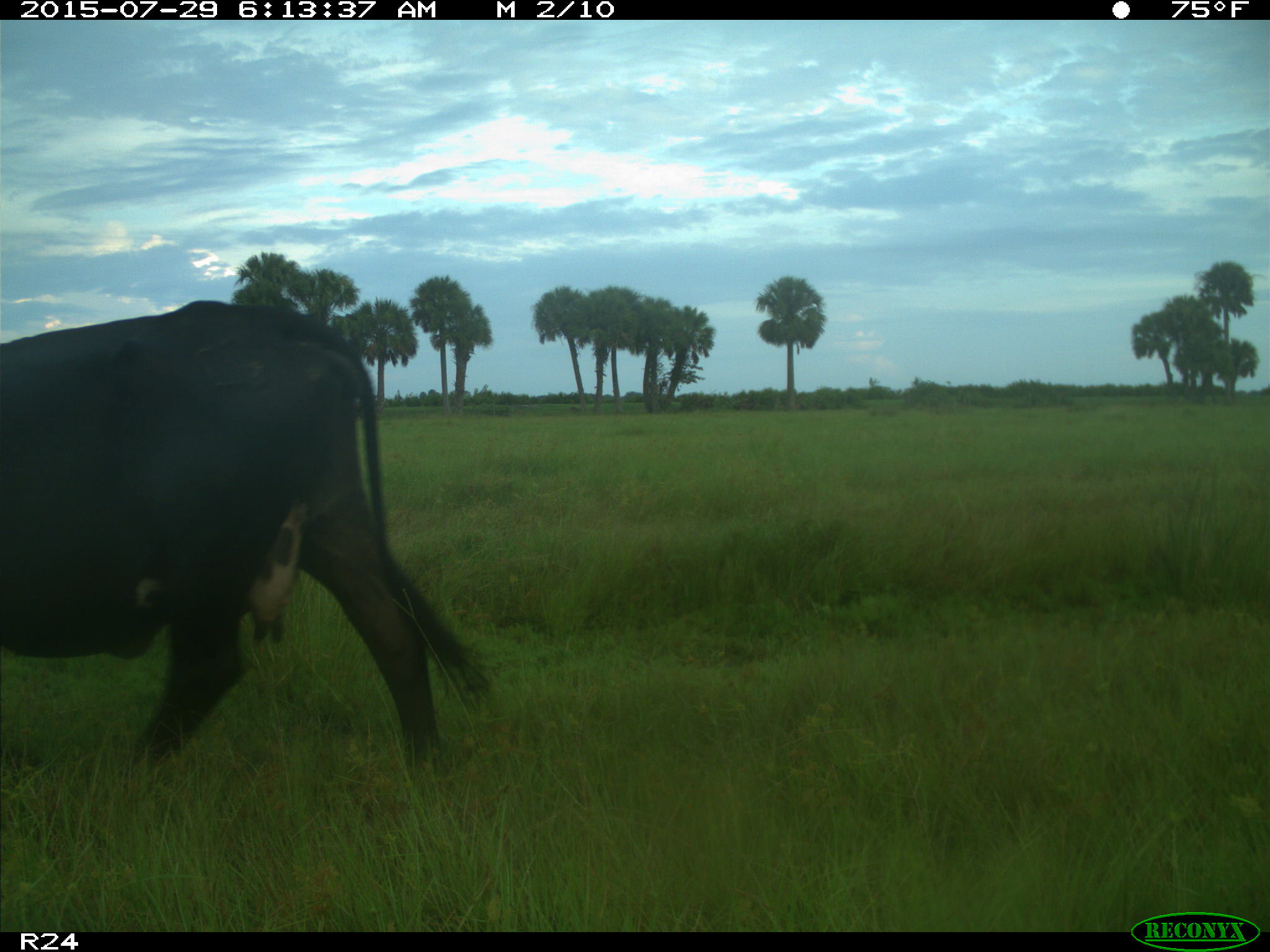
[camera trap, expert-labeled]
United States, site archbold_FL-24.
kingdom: Animalia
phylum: Chordata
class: Mammalia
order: Artiodactyla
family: Bovidae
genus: Bos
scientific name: Bos taurus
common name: domestic cow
Bos taurus (domestic cow).